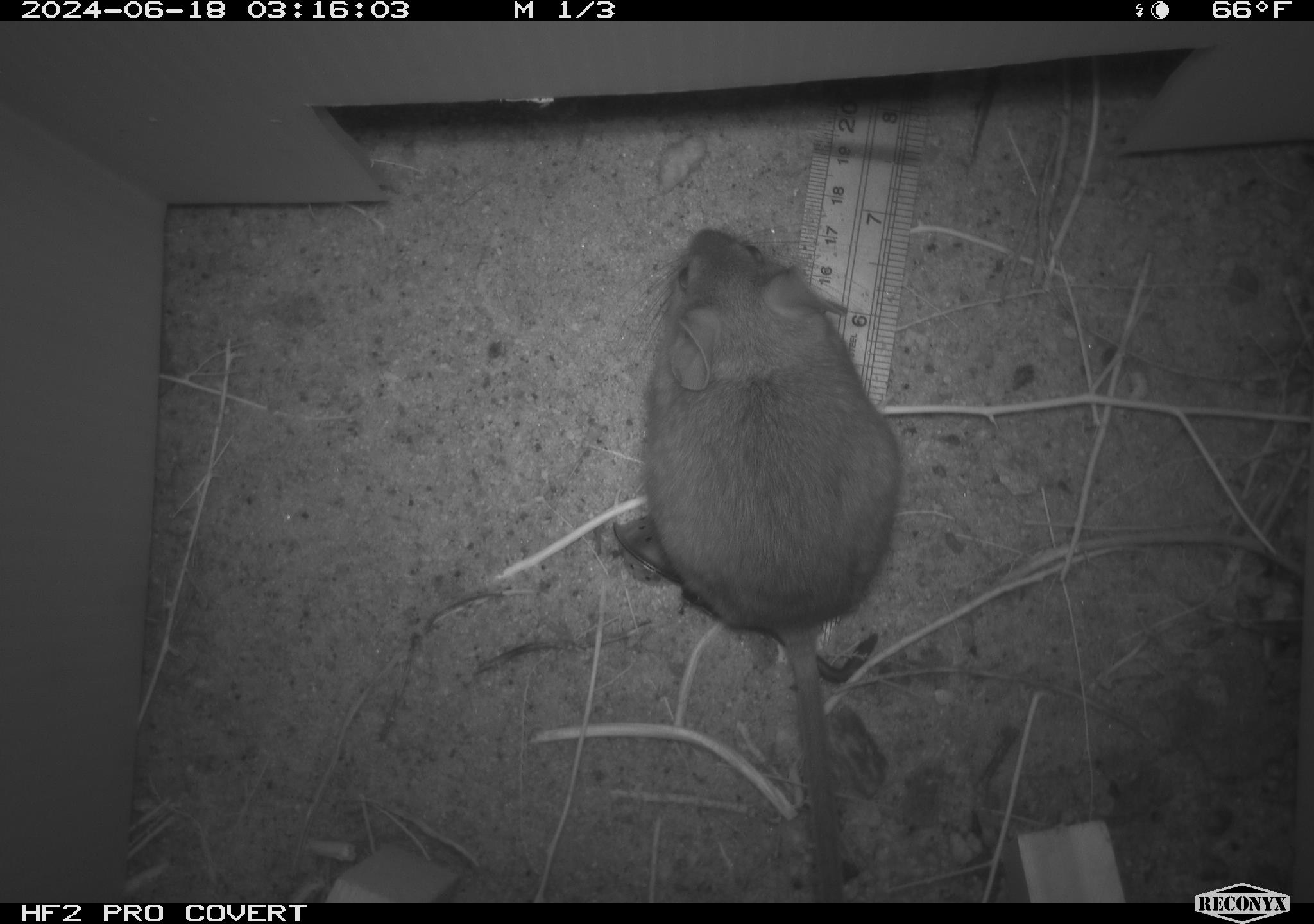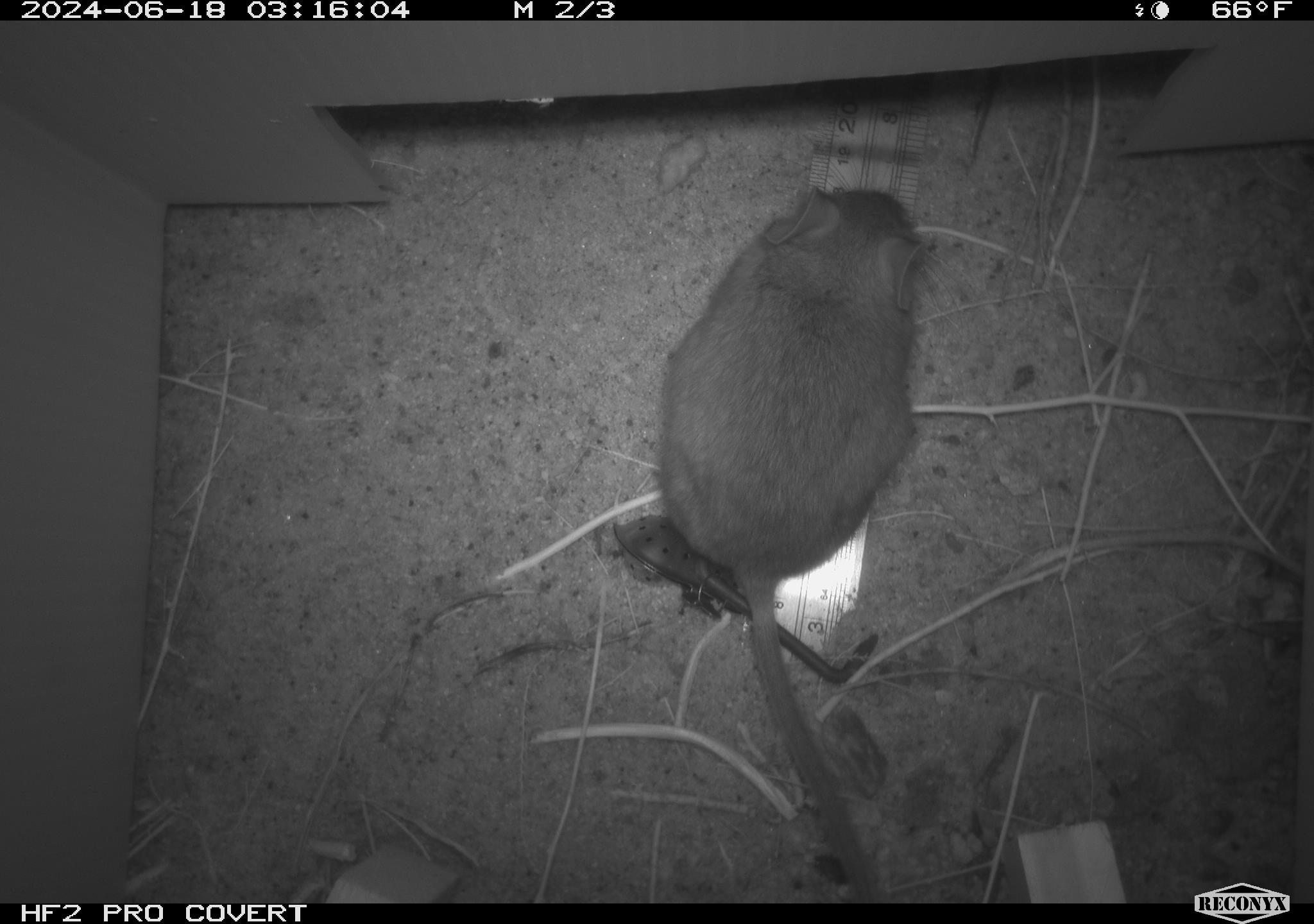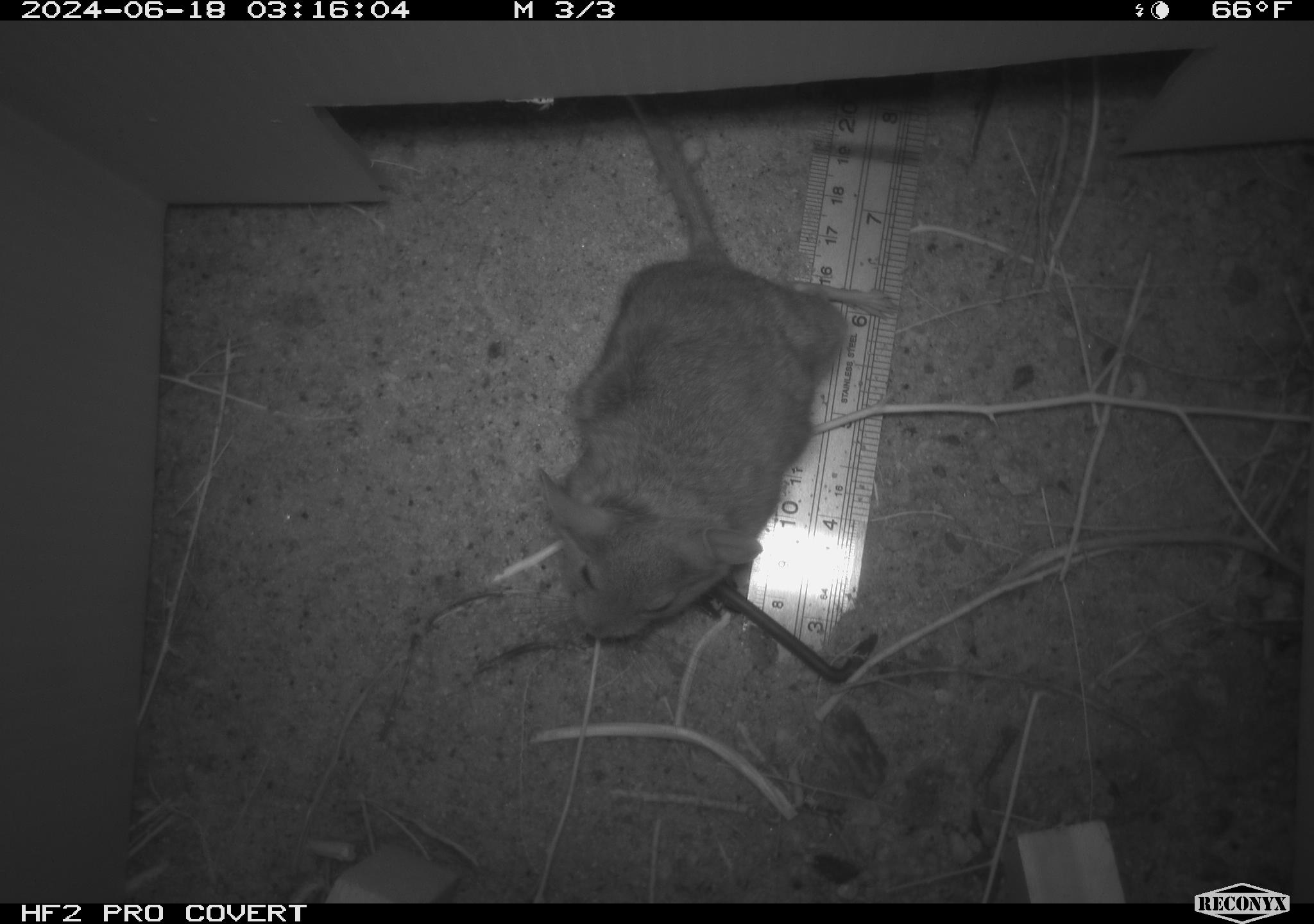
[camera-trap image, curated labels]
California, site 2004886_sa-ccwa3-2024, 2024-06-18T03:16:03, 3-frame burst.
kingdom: Animalia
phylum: Chordata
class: Mammalia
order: Rodentia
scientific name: Rodentia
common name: woodrat or rat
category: woodrat or rat species